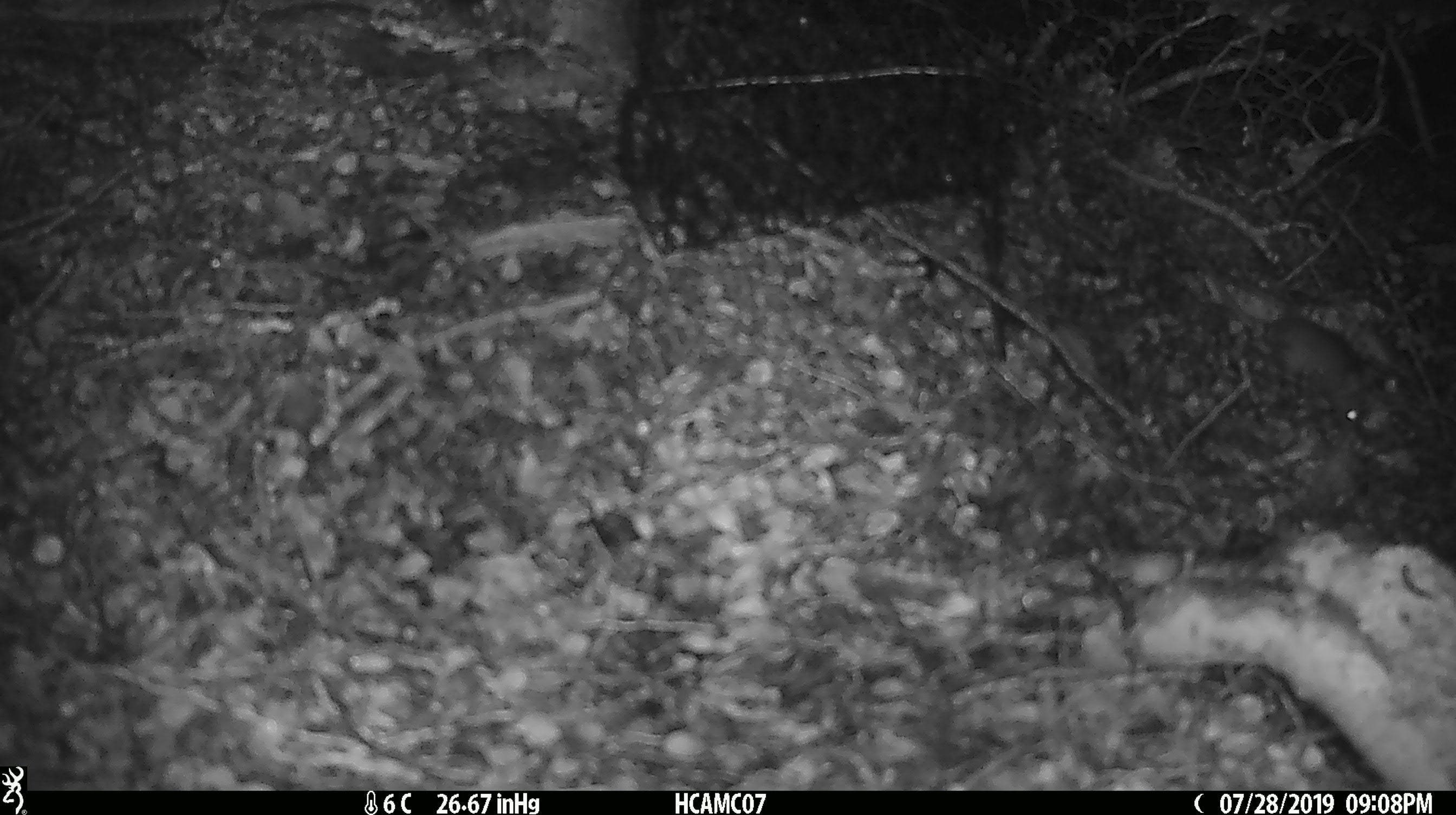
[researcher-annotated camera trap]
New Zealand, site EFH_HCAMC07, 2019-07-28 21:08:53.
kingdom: Animalia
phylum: Chordata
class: Mammalia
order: Rodentia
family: Muridae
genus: Mus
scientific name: Mus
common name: mouse